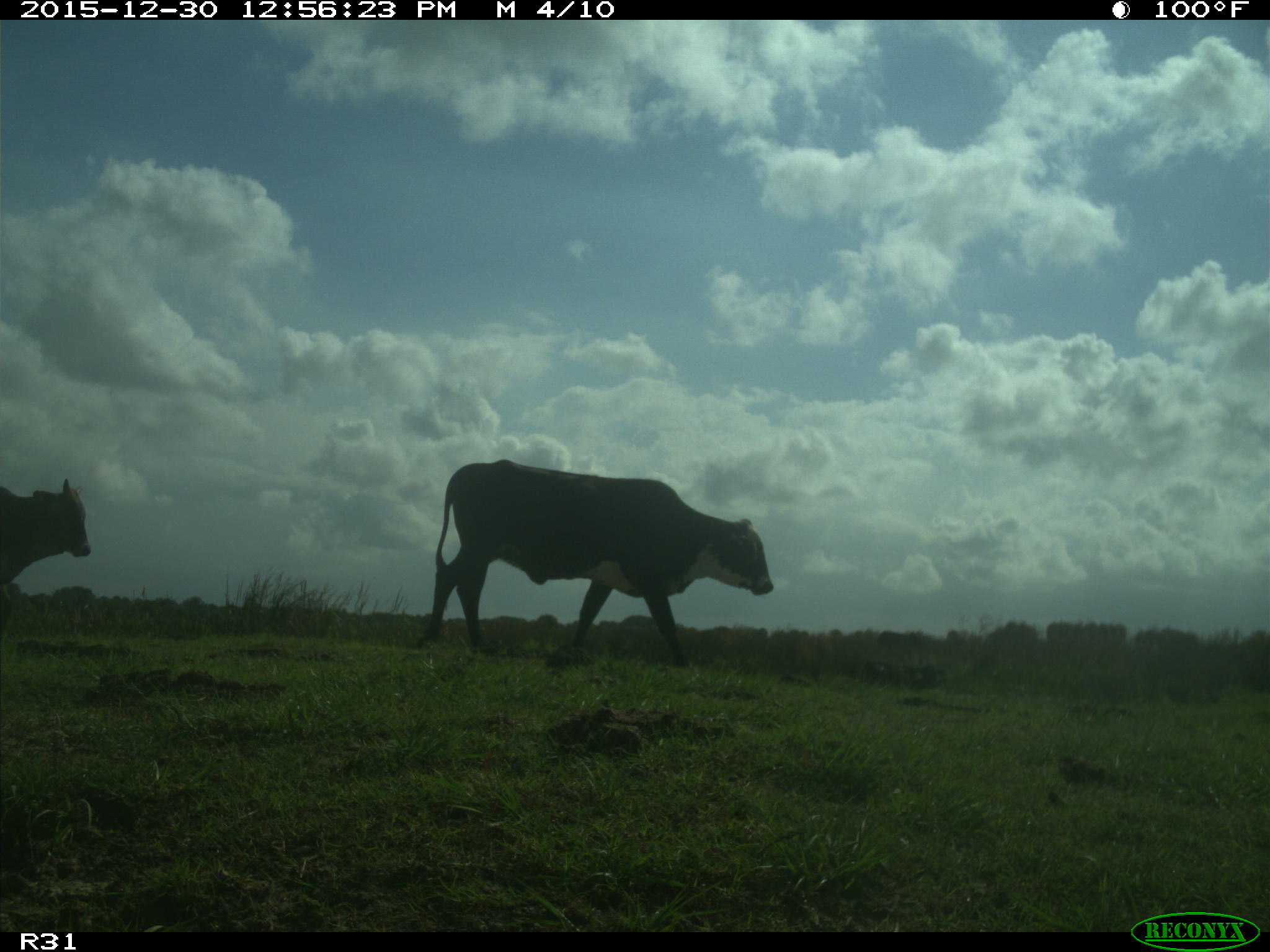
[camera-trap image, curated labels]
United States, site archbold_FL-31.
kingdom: Animalia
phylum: Chordata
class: Mammalia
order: Artiodactyla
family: Bovidae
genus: Bos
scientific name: Bos taurus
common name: domestic cow